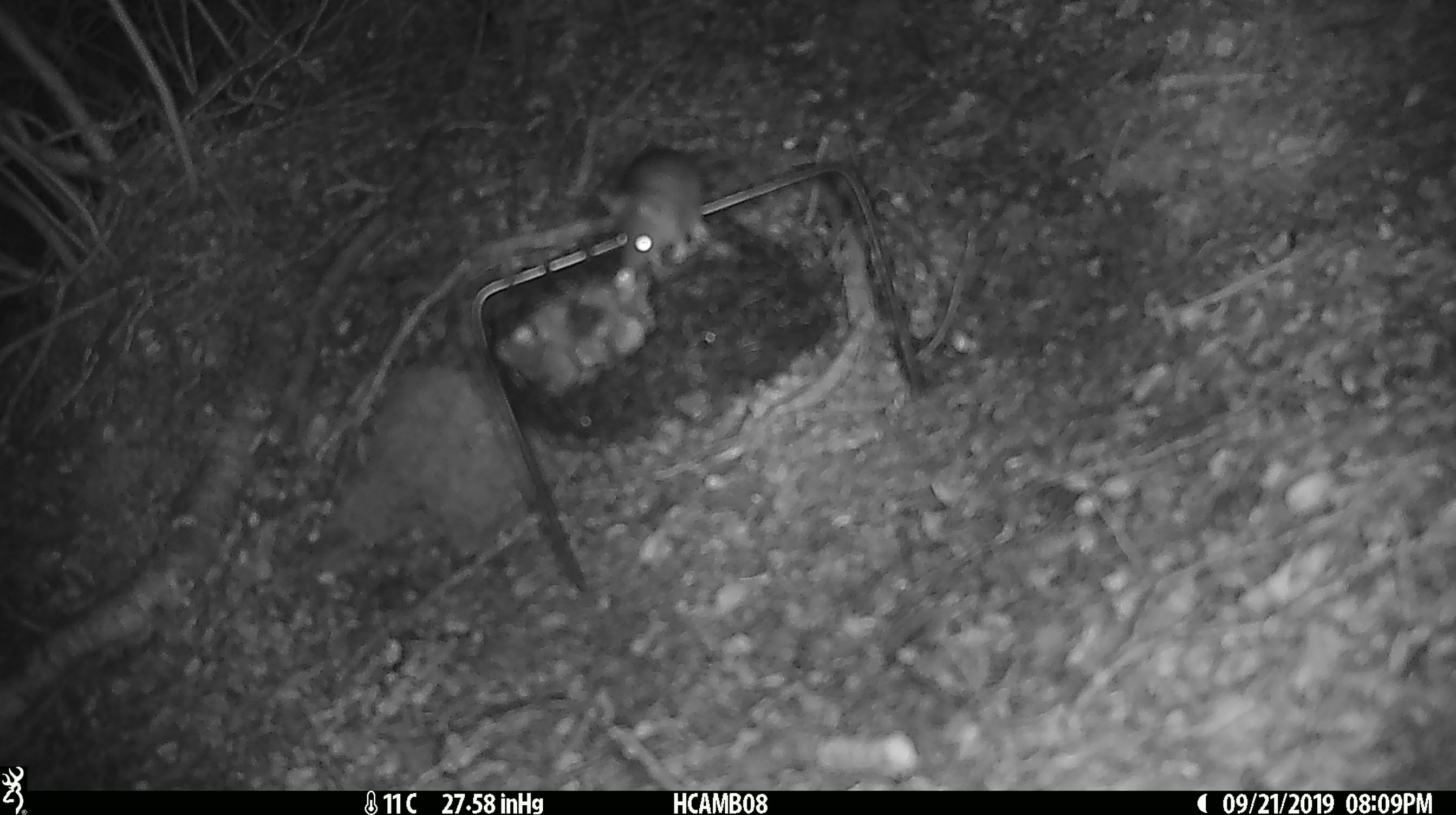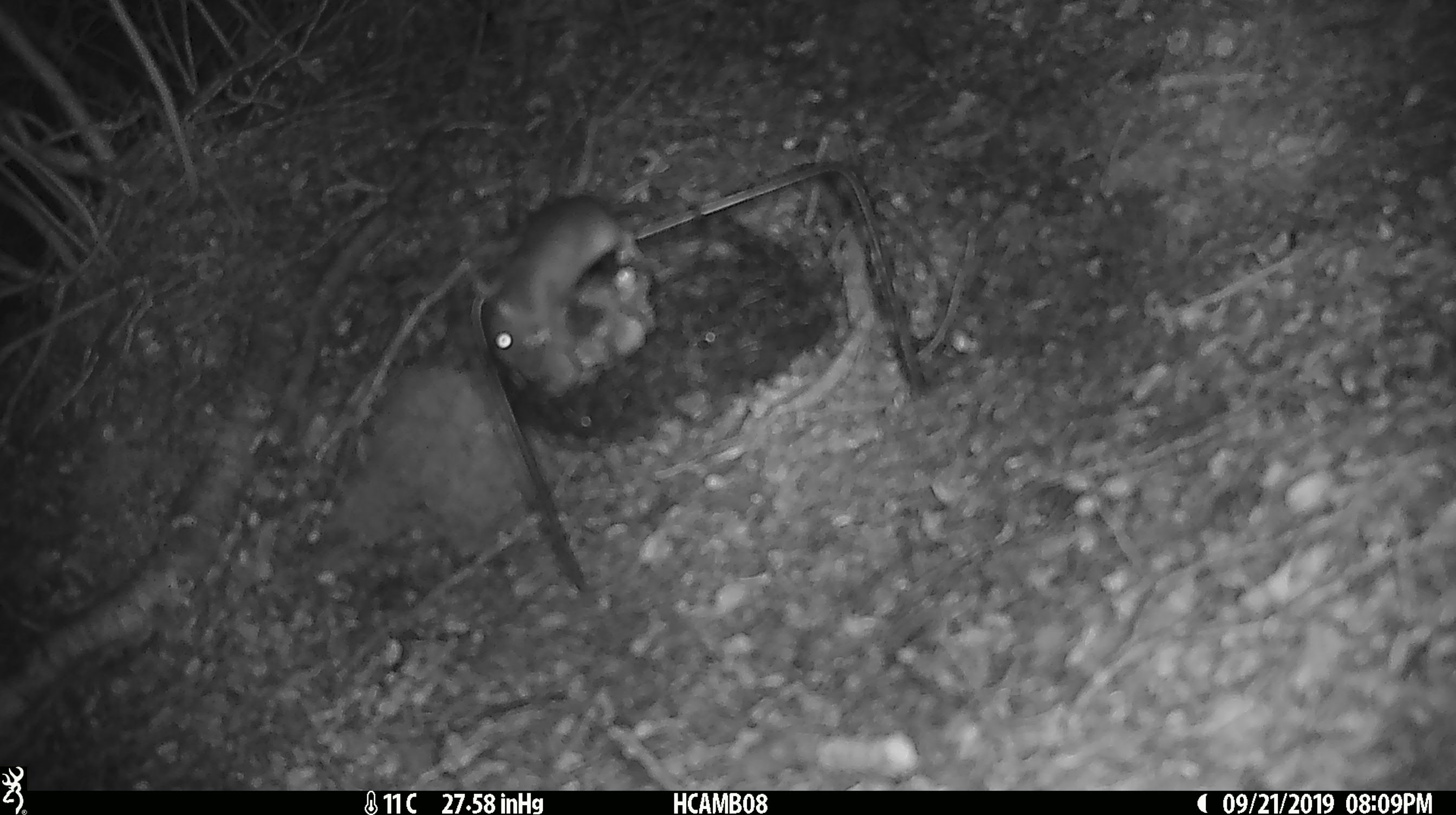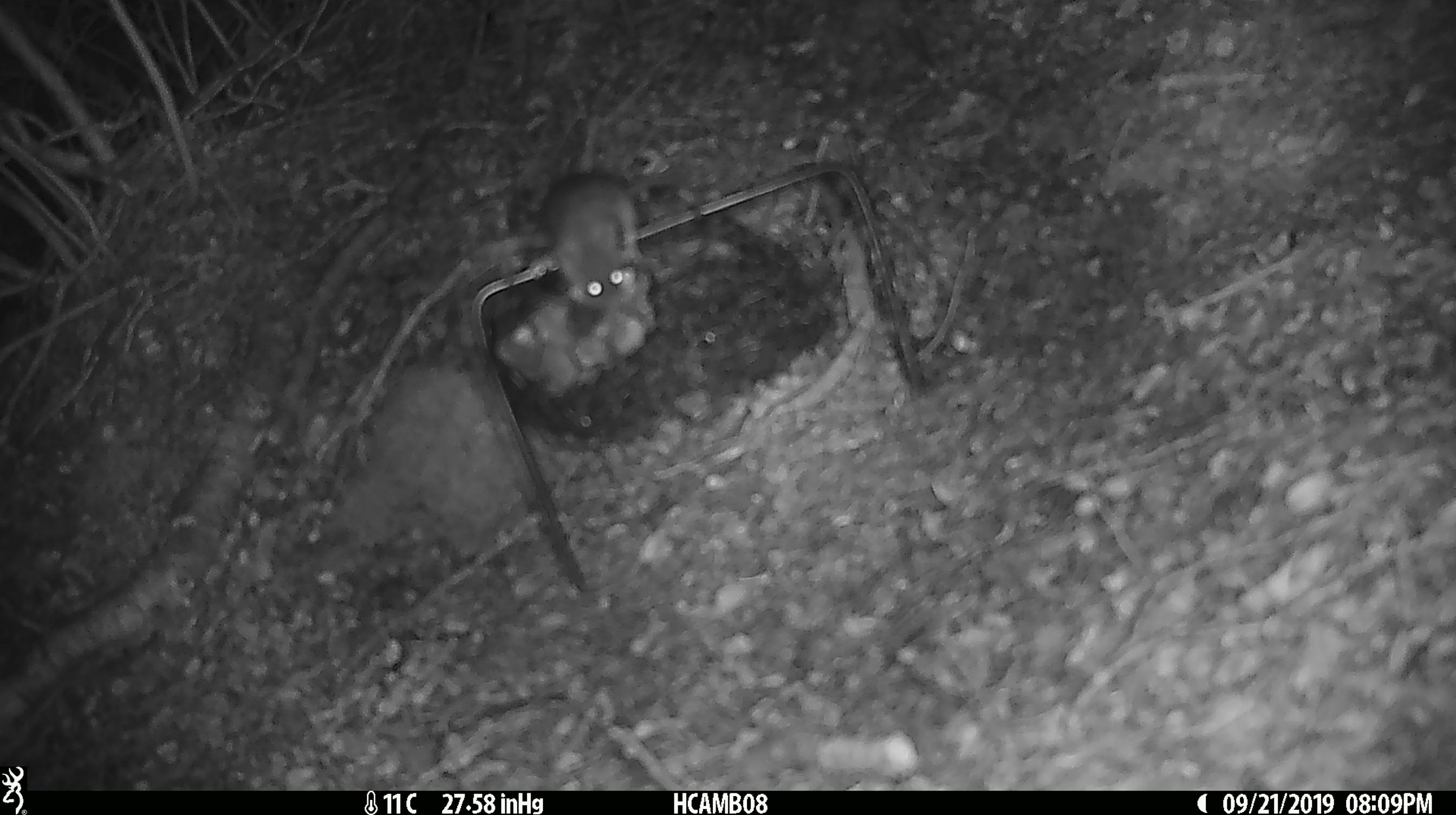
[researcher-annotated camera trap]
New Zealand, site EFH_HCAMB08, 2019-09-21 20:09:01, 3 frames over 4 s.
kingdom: Animalia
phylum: Chordata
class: Mammalia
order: Rodentia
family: Muridae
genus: Mus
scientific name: Mus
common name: mouse